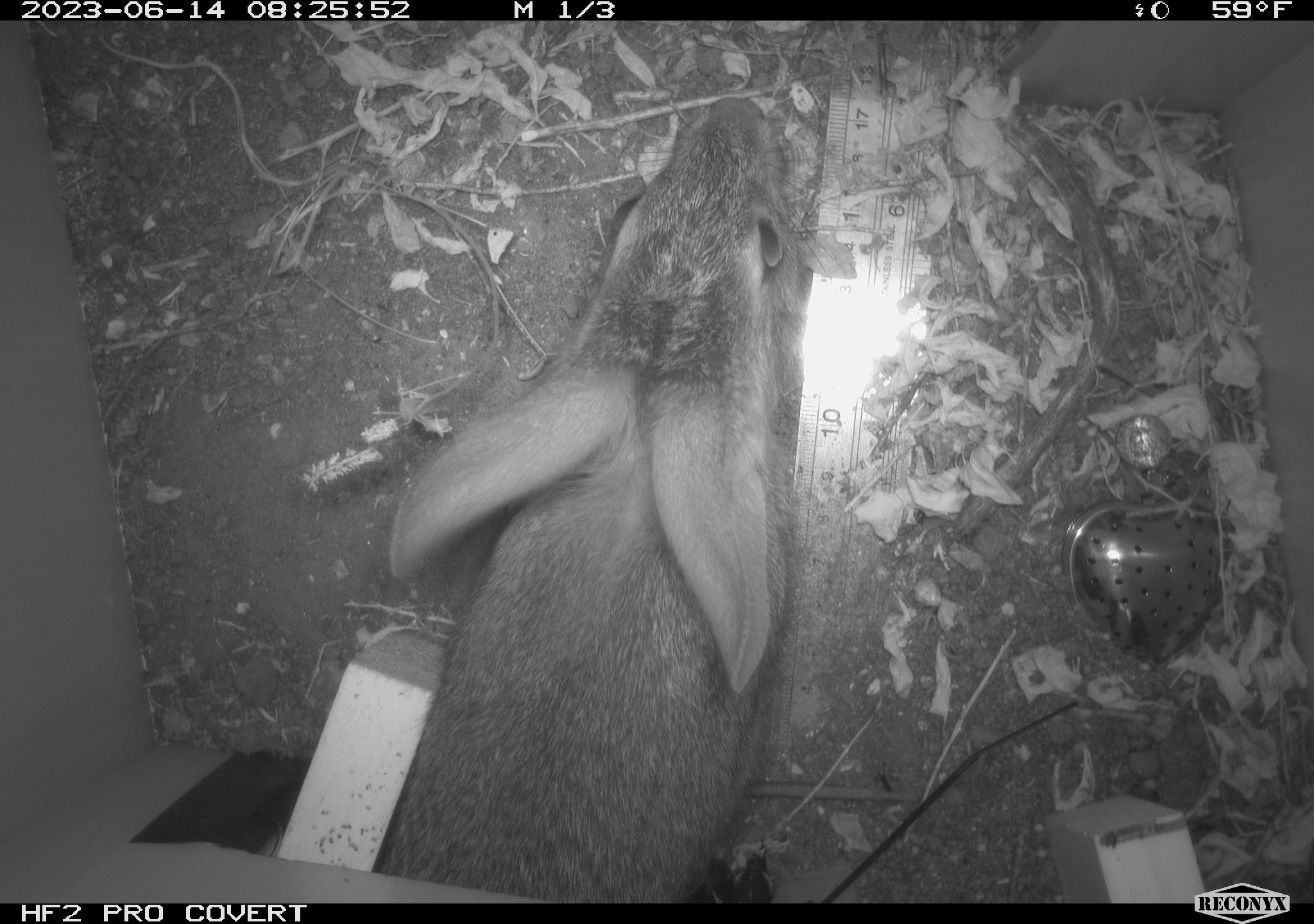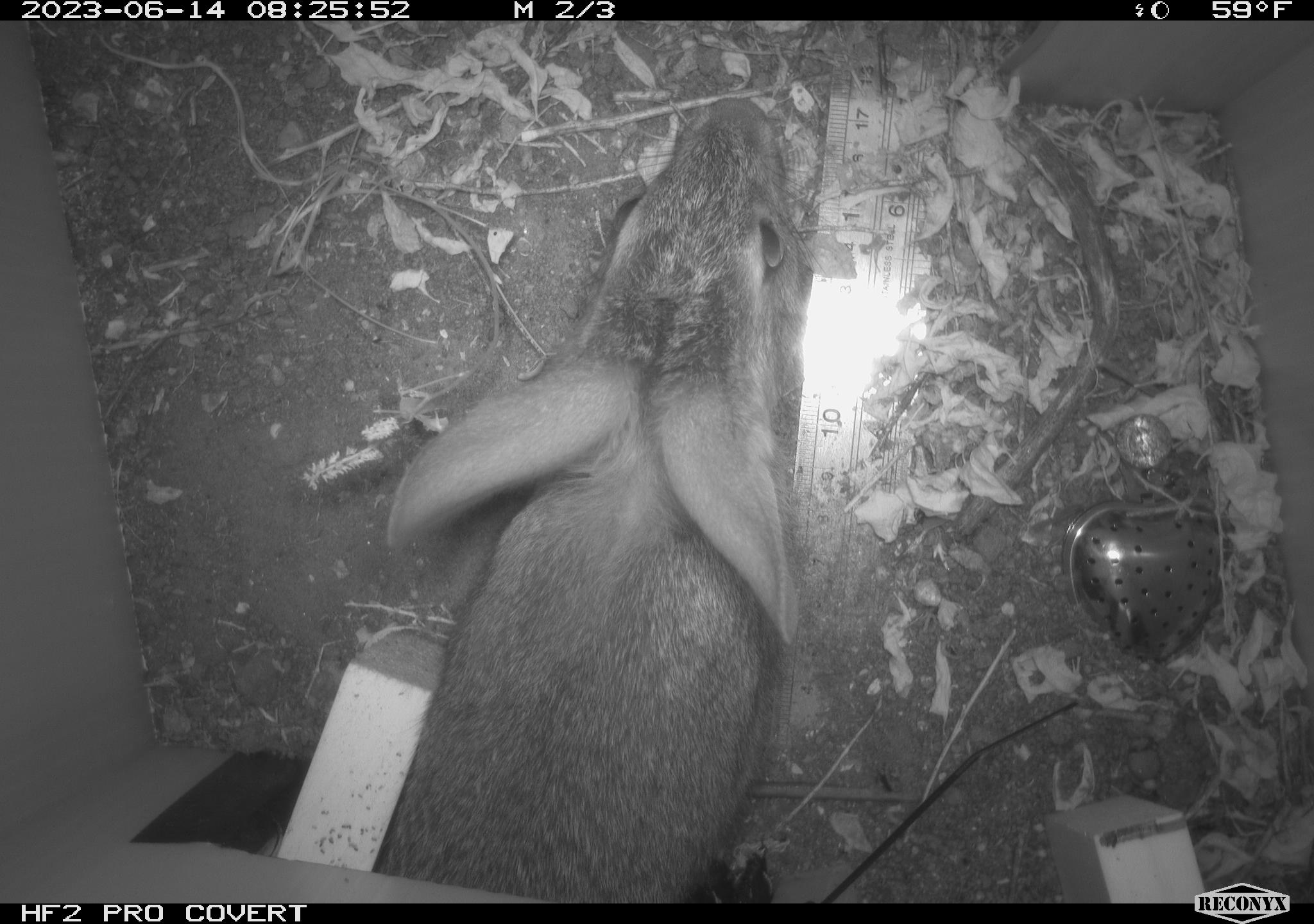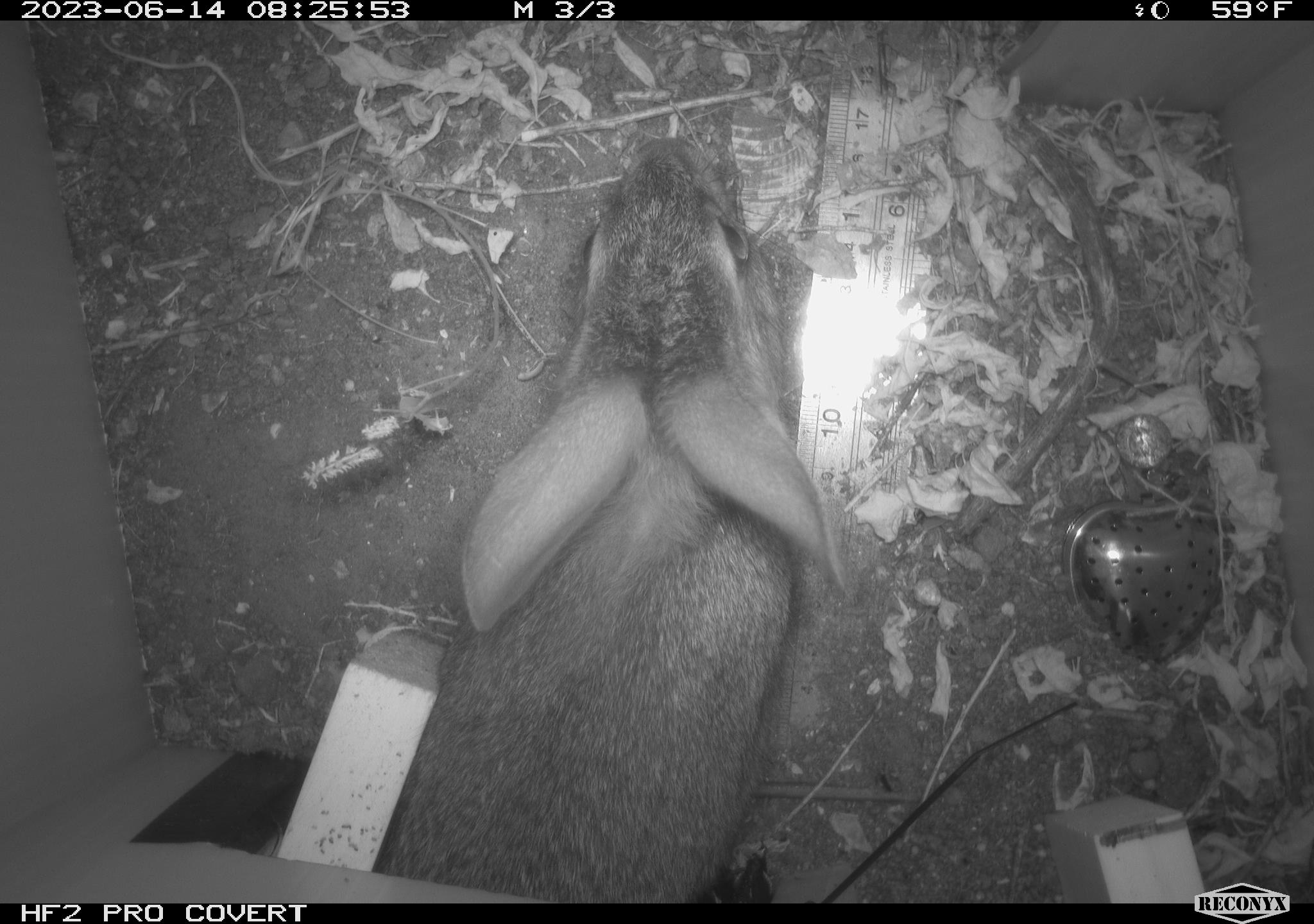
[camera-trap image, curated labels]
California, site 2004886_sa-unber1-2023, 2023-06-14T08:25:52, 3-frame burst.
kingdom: Animalia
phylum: Chordata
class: Mammalia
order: Lagomorpha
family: Leporidae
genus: Sylvilagus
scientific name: Sylvilagus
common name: cottontail rabbits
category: sylvilagus species